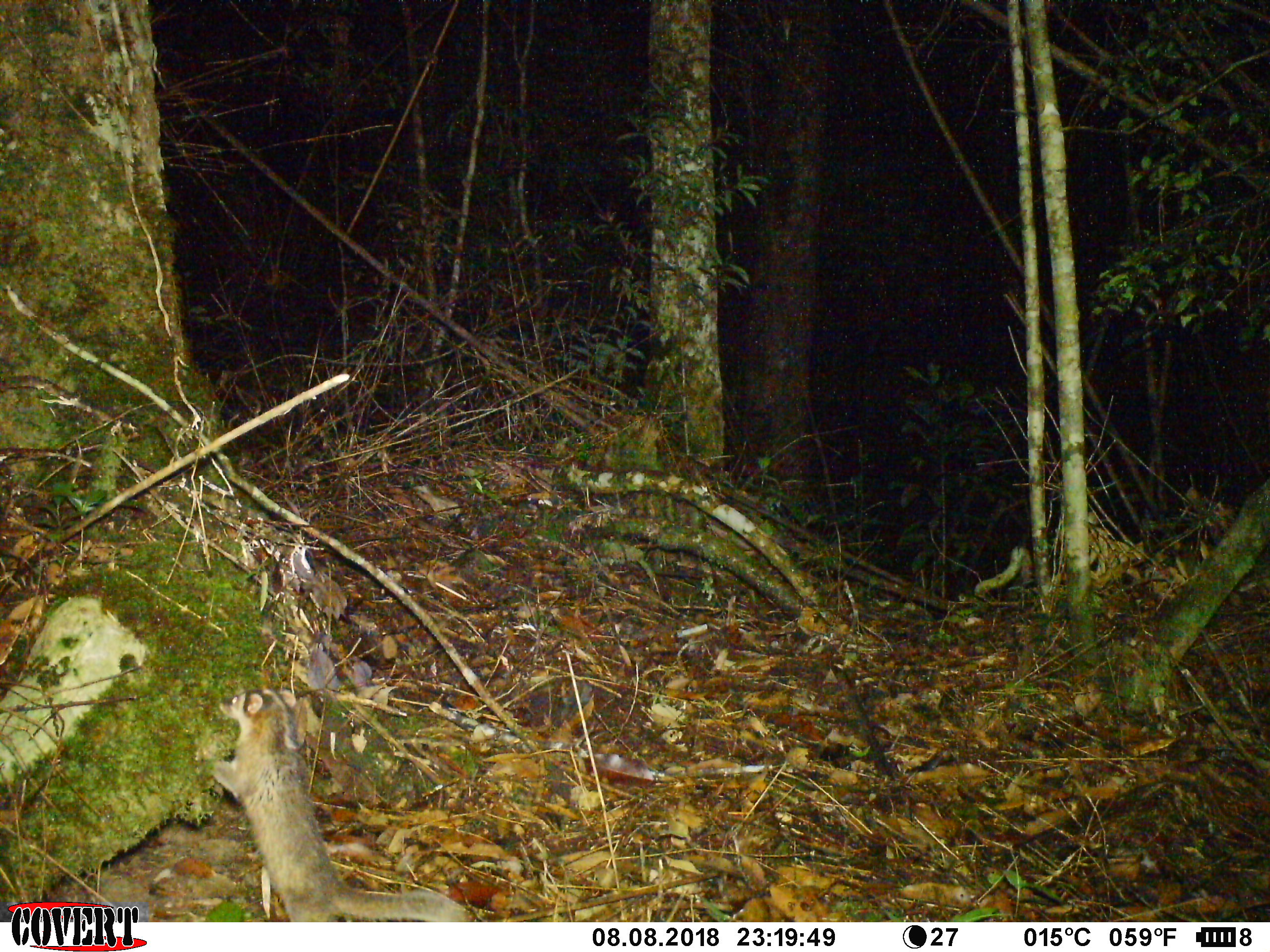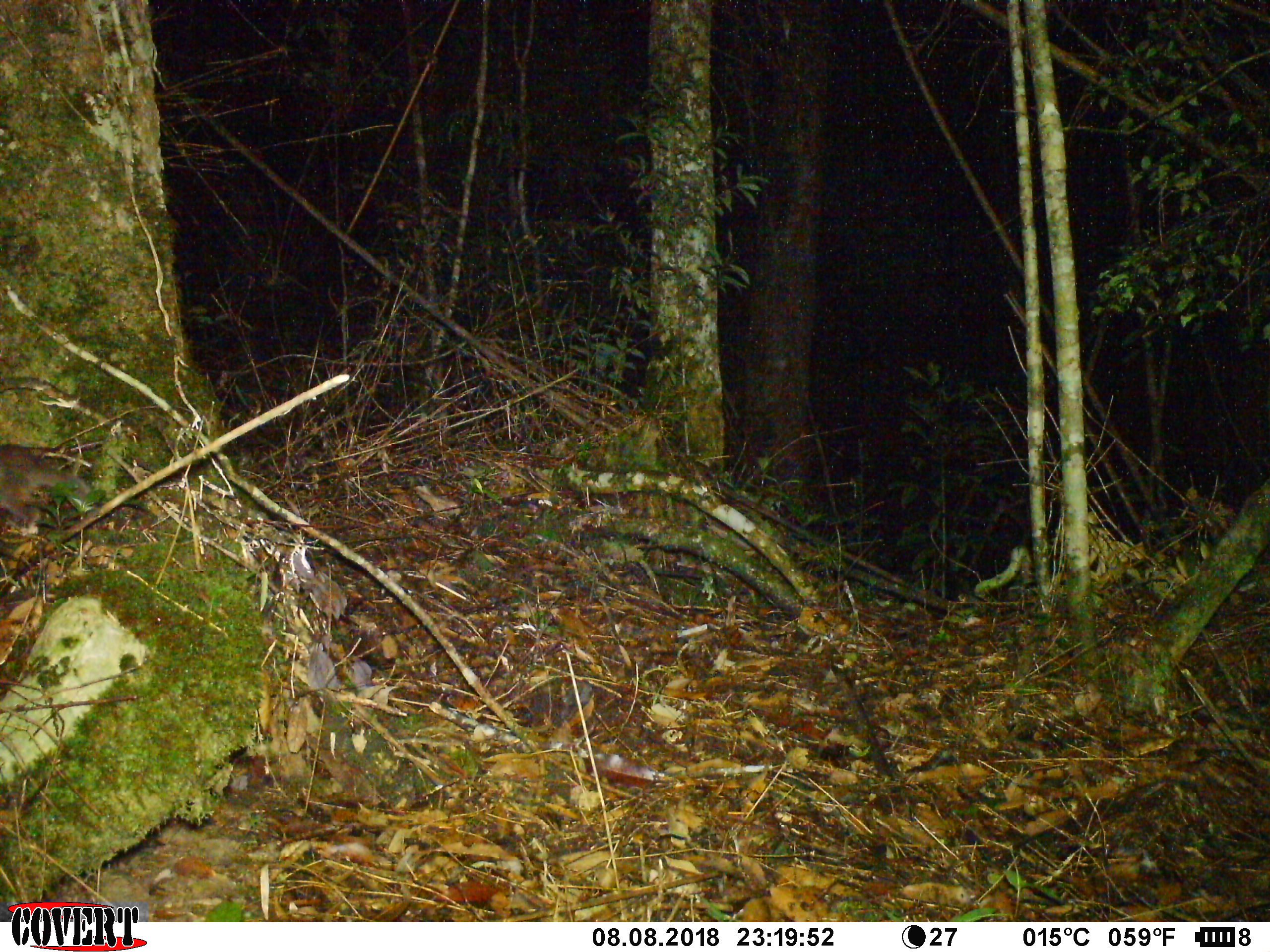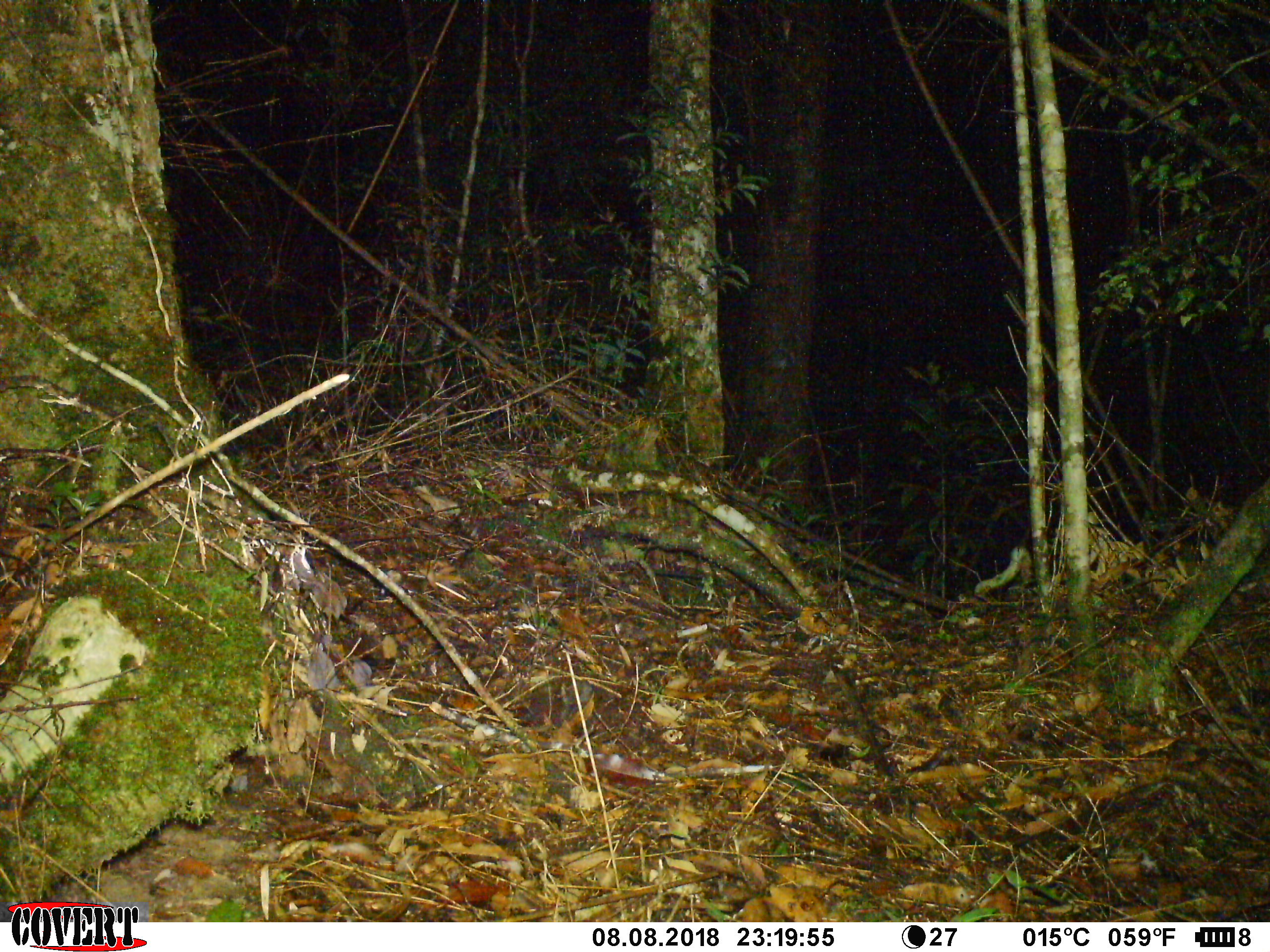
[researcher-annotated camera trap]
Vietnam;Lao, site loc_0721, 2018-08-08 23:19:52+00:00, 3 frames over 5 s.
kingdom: Animalia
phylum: Chordata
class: Mammalia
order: Carnivora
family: Mustelidae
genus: Melogale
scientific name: Melogale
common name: ferret badger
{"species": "ferret badger (Melogale)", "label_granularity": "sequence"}